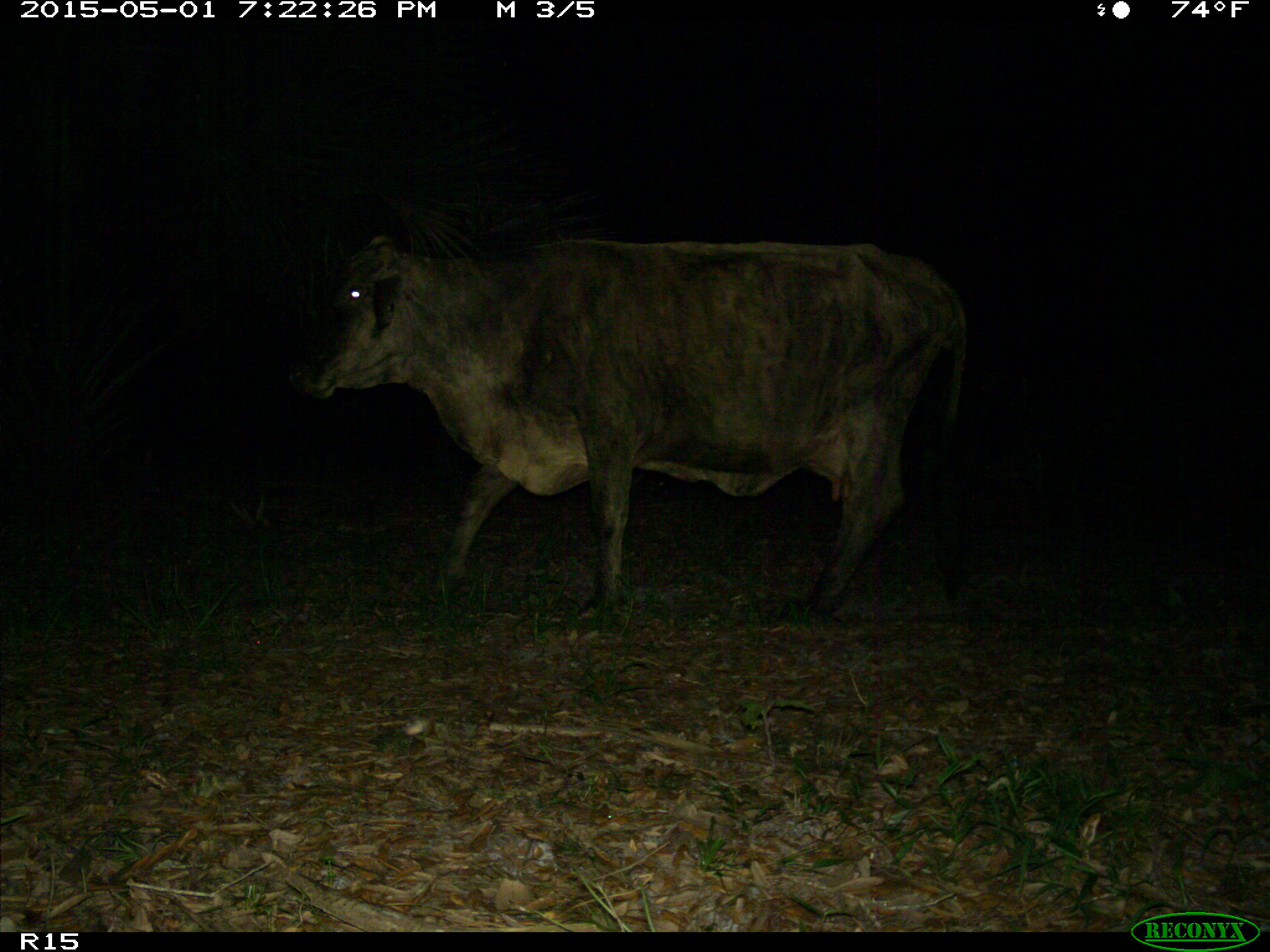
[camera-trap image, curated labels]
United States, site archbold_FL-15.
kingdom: Animalia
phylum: Chordata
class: Mammalia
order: Artiodactyla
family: Bovidae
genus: Bos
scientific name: Bos taurus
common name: domestic cow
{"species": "Bos taurus (domestic cow)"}